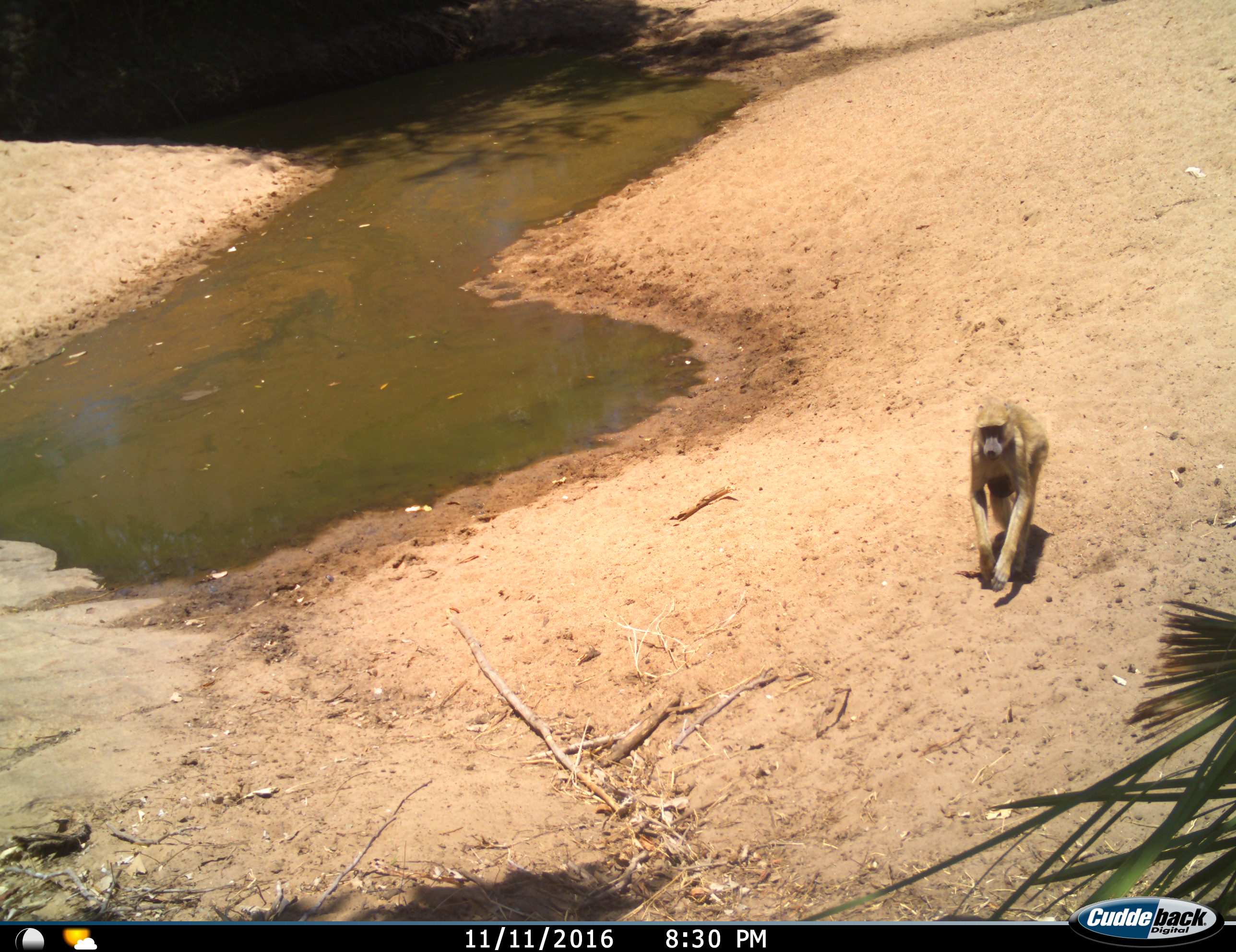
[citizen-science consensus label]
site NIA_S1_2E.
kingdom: Animalia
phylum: Chordata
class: Mammalia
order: Primates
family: Cercopithecidae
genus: Papio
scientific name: Papio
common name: baboon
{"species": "baboon (Papio)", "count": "1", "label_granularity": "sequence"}